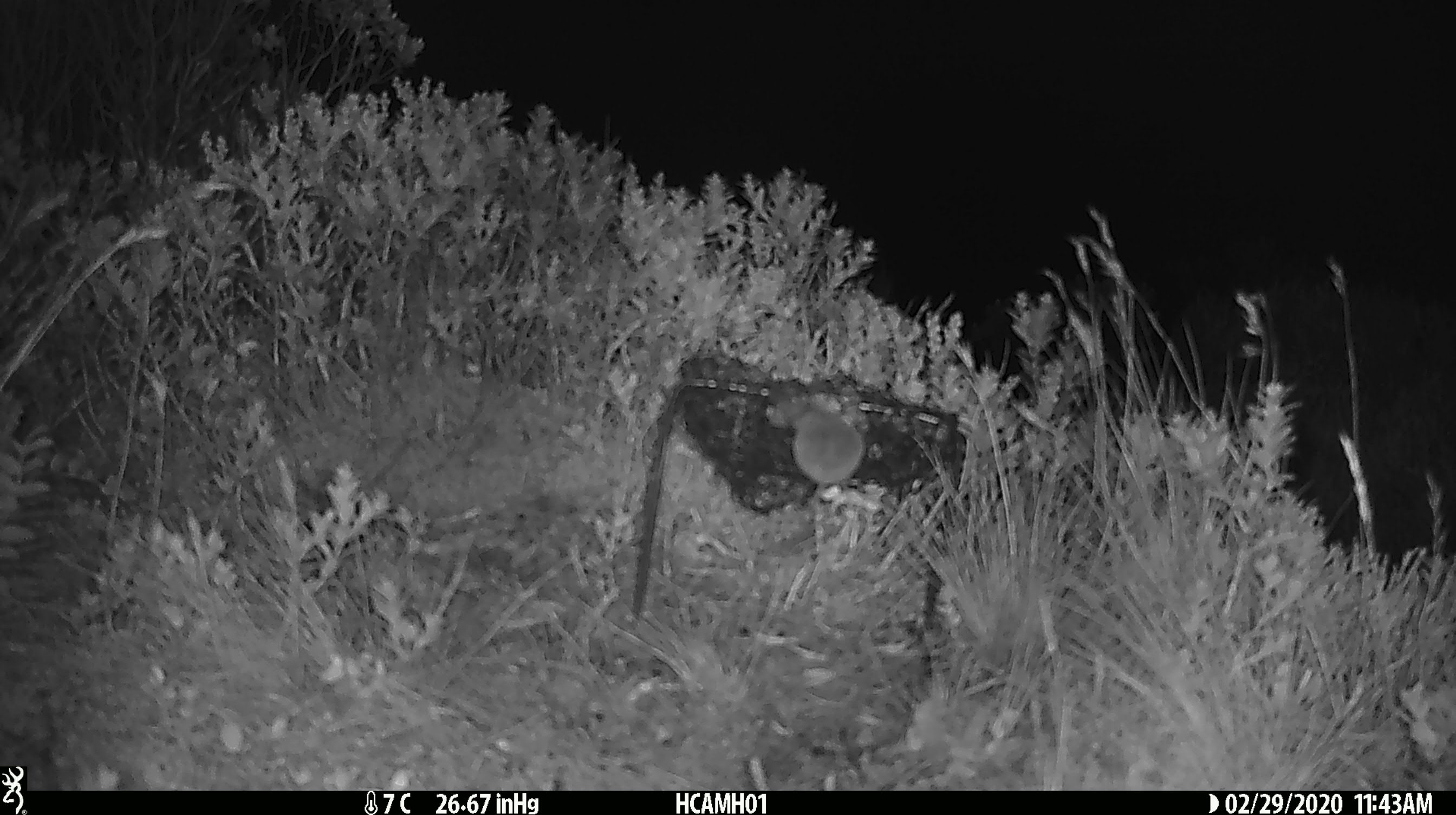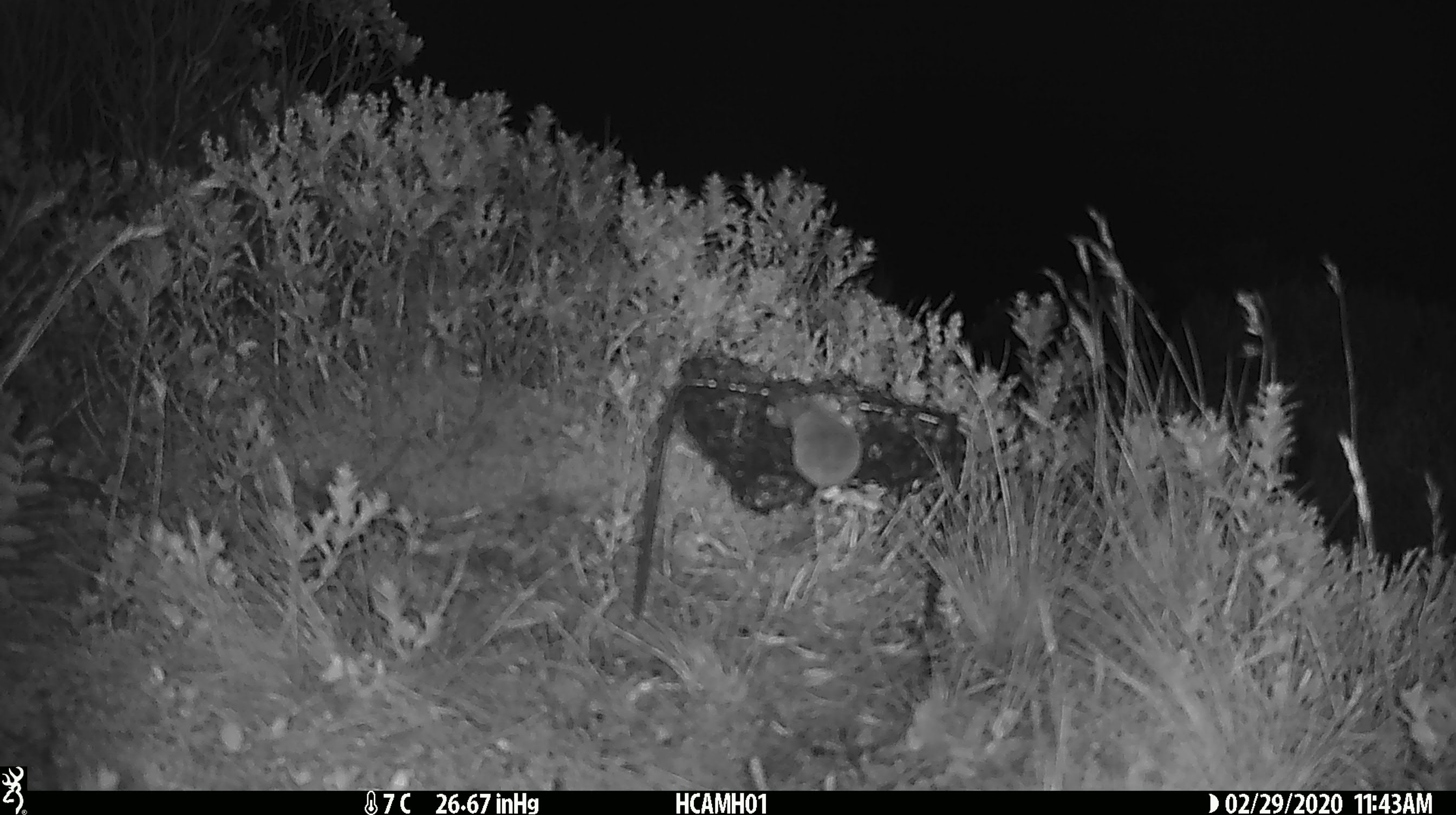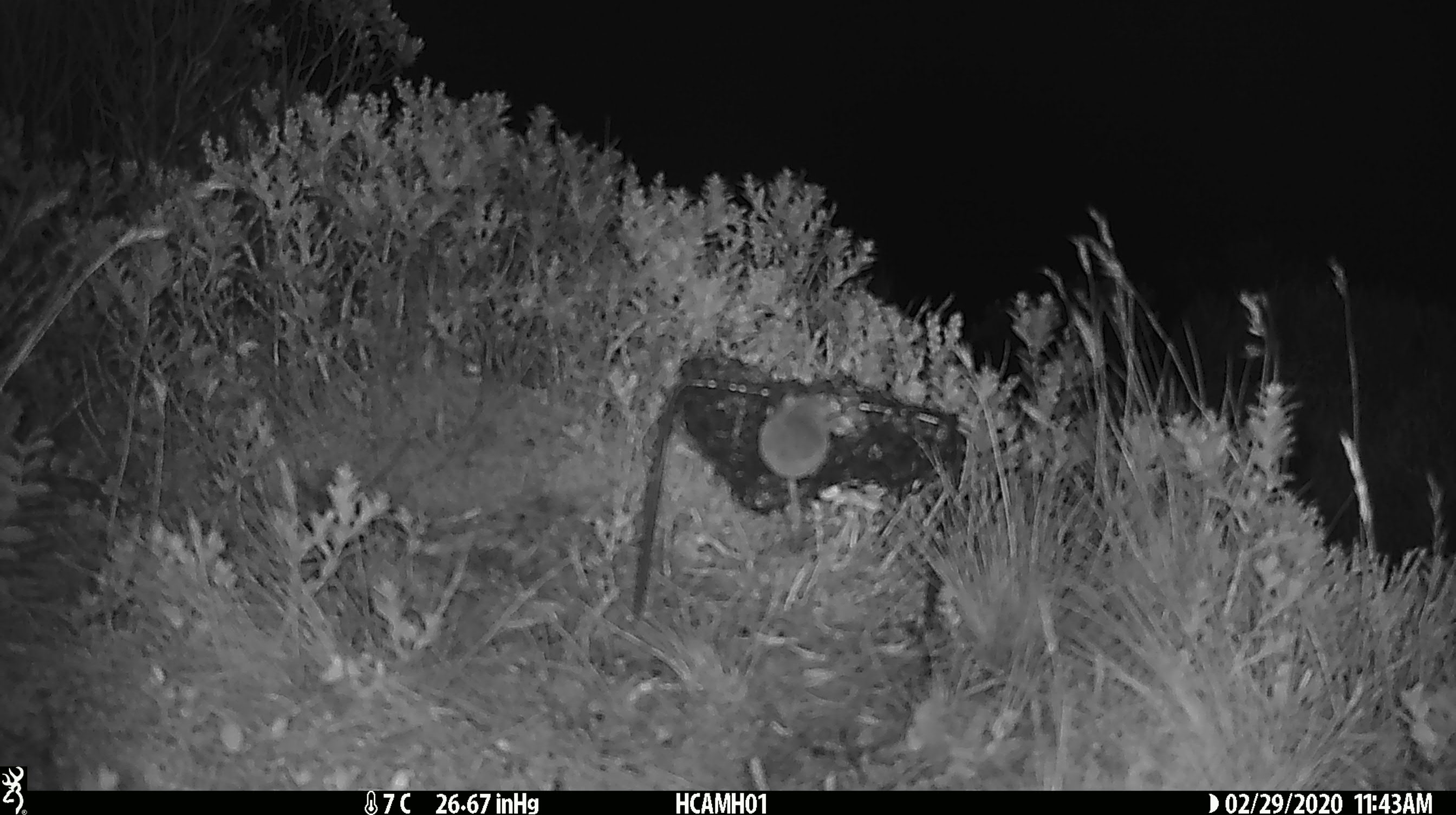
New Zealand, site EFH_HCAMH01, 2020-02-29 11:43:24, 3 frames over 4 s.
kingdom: Animalia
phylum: Chordata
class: Mammalia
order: Rodentia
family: Muridae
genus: Mus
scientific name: Mus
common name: mouse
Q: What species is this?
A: Mouse (Mus).